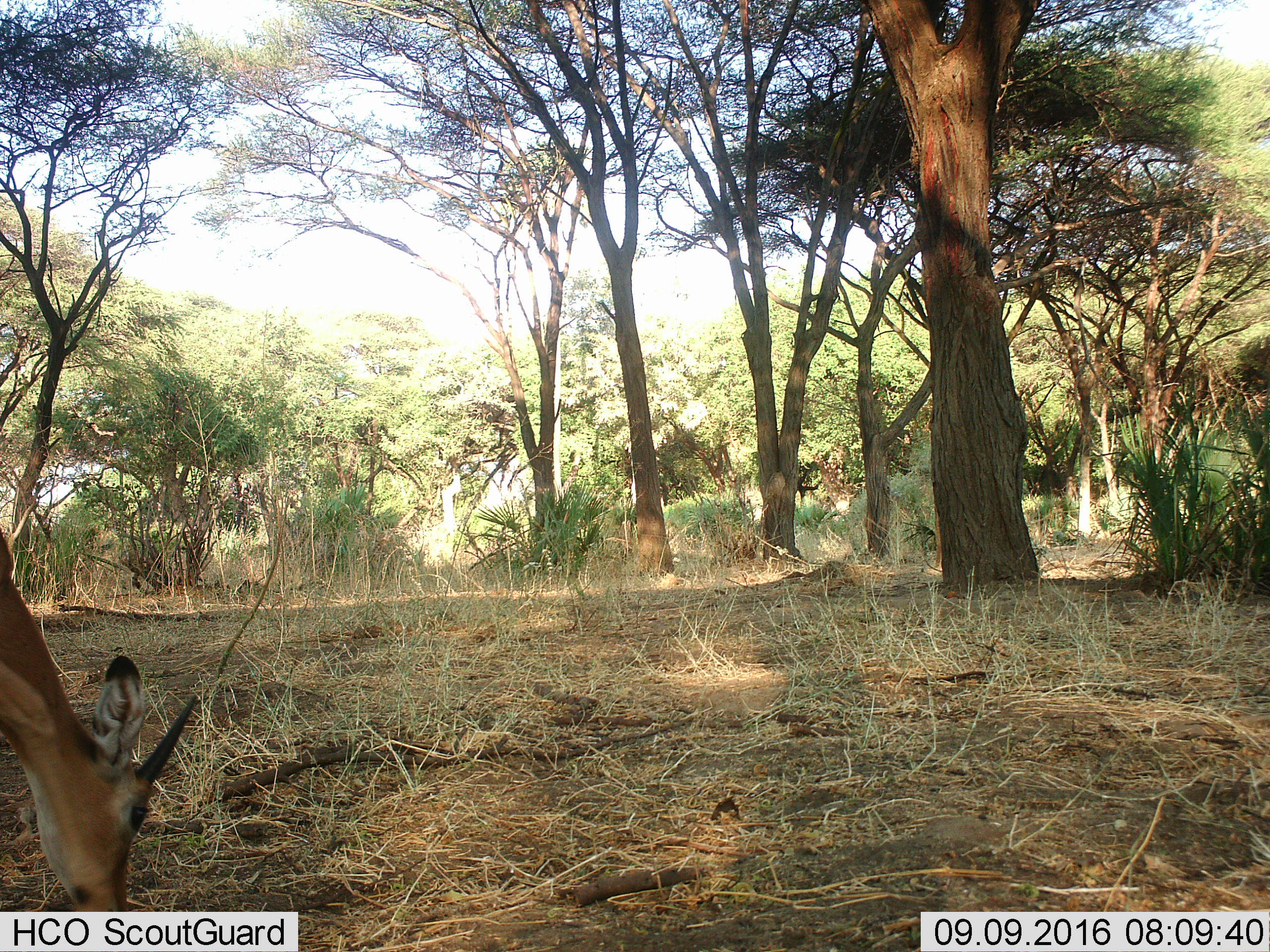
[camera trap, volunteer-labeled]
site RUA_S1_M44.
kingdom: Animalia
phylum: Chordata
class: Mammalia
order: Artiodactyla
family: Bovidae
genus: Aepyceros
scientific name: Aepyceros melampus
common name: impala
Impala (Aepyceros melampus), count 1. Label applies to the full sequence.